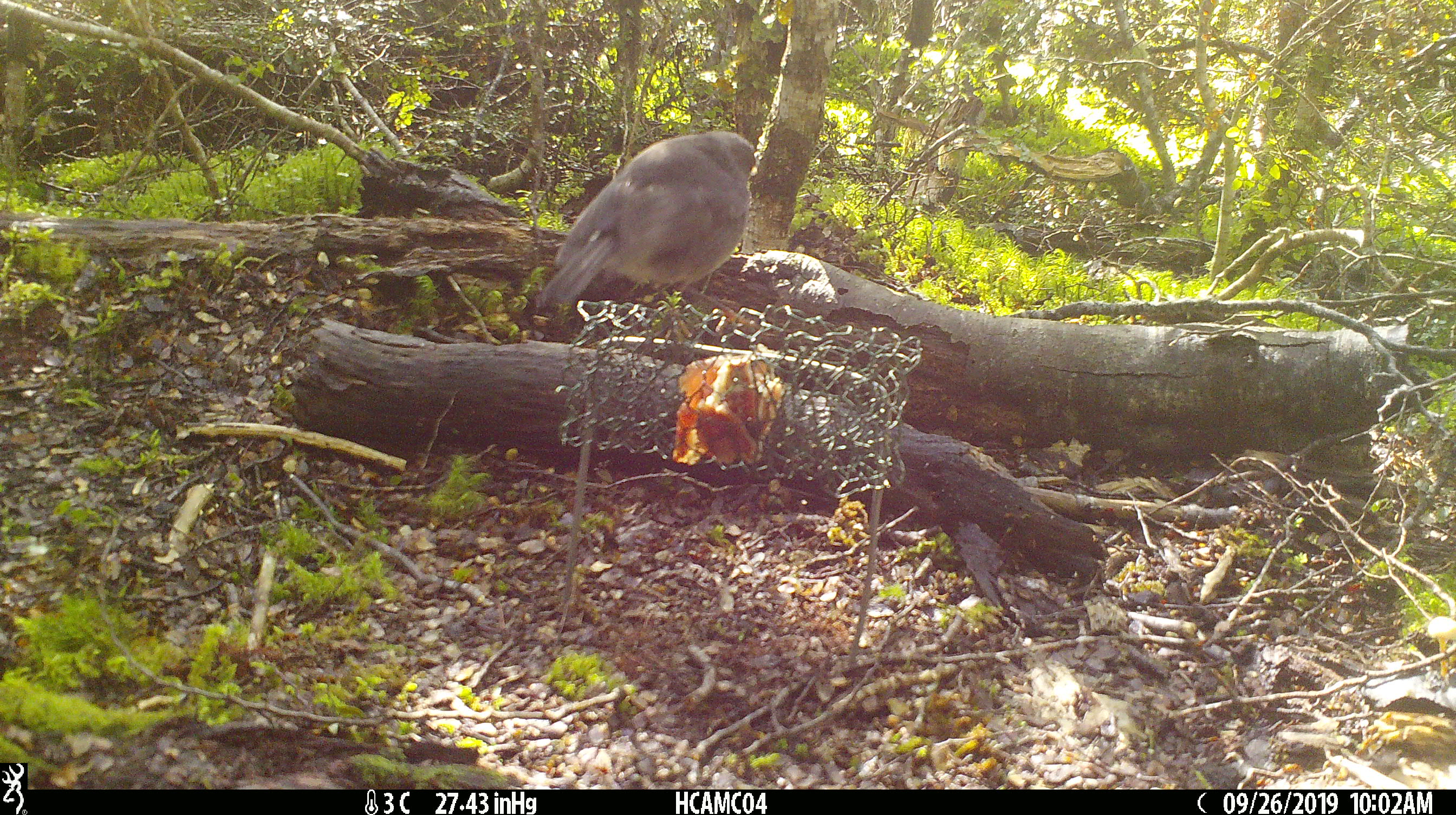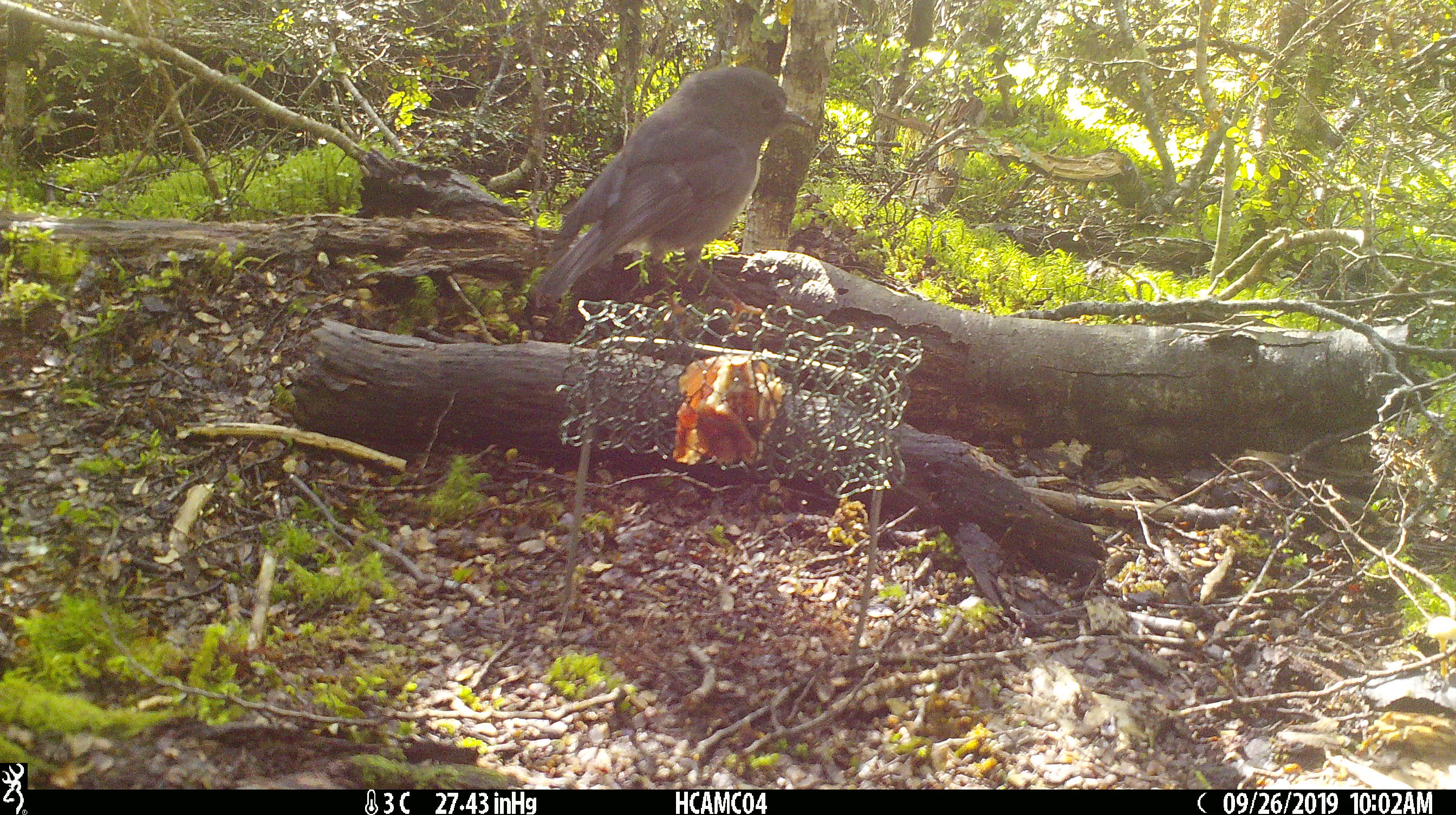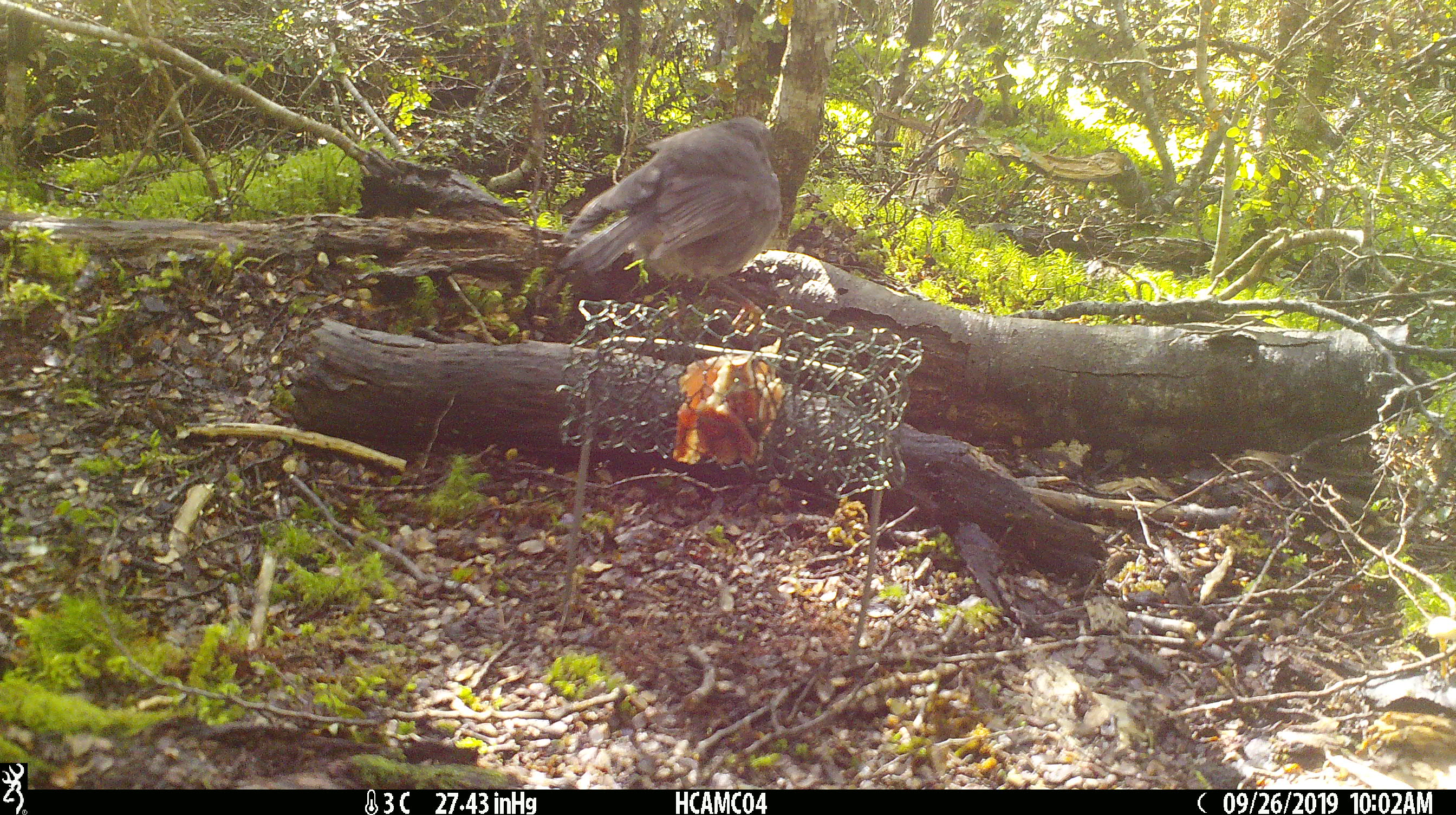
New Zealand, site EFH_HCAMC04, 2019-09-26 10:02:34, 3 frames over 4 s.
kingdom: Animalia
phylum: Chordata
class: Aves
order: Passeriformes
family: Petroicidae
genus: Petroica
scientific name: Petroica australis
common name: new zealand robin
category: robin